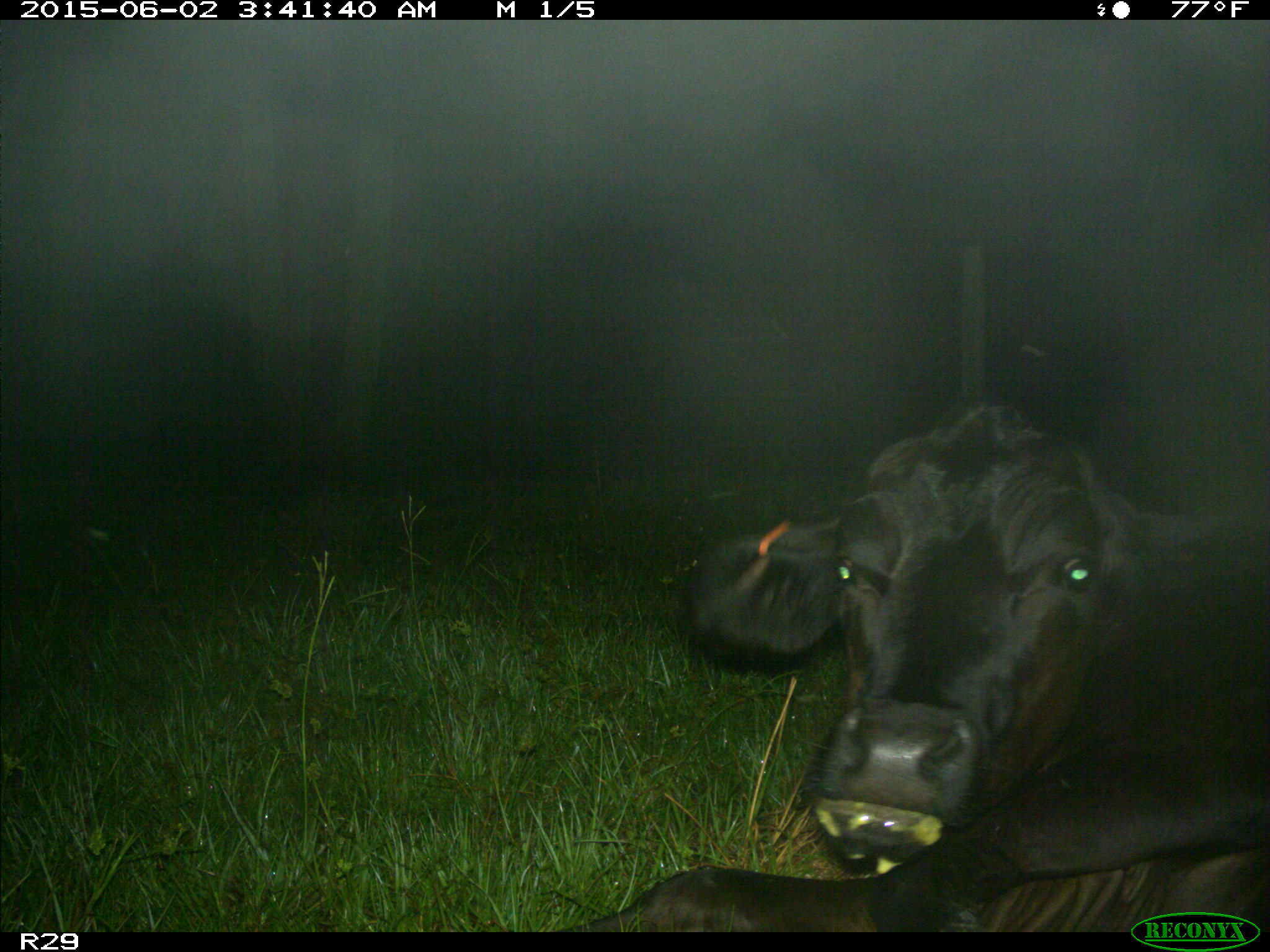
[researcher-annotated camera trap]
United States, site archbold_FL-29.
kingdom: Animalia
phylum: Chordata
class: Mammalia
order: Artiodactyla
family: Bovidae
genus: Bos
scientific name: Bos taurus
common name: domestic cow